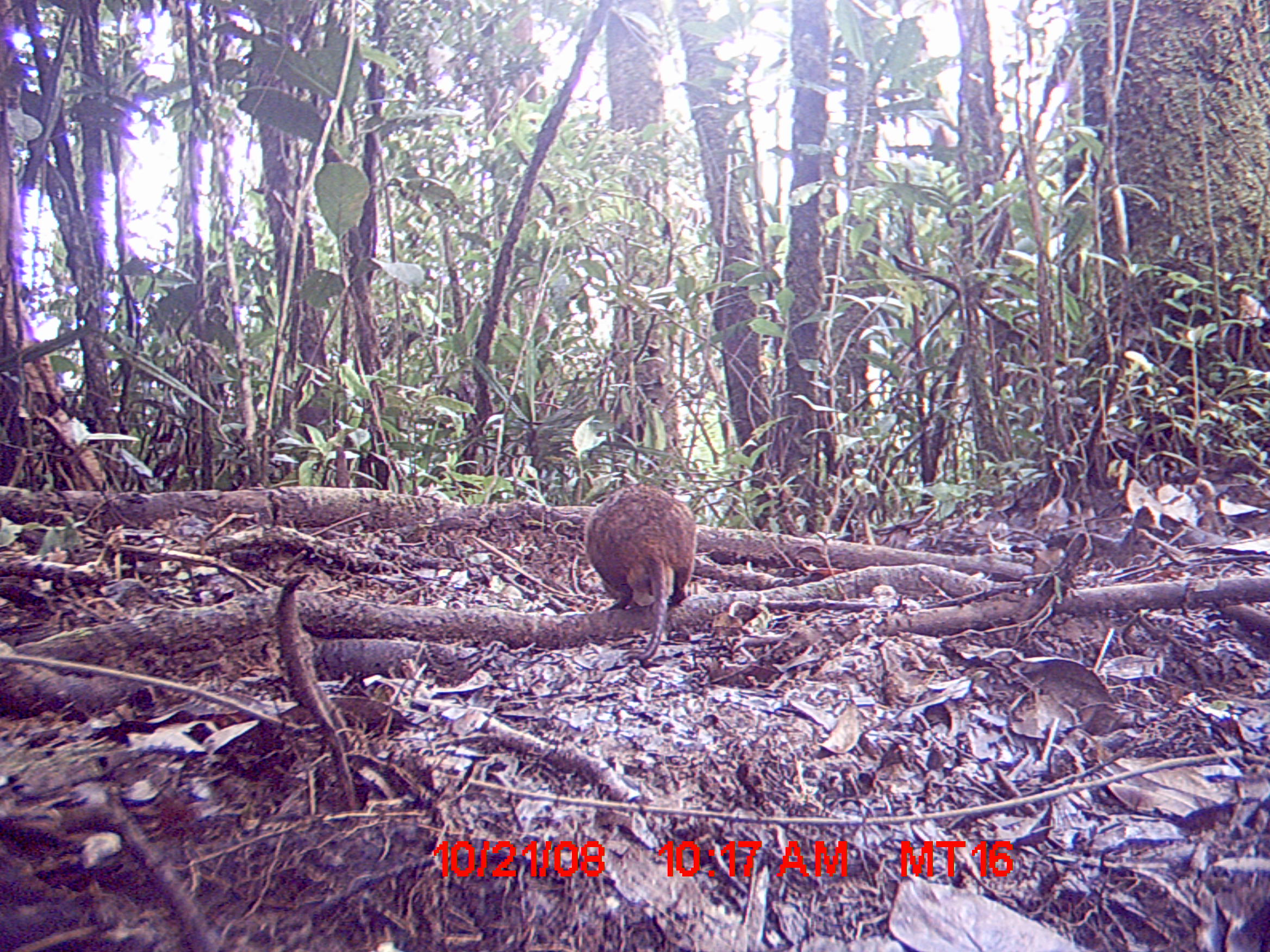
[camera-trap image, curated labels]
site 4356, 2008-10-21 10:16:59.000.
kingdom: Animalia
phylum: Chordata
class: Mammalia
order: Rodentia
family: Nesomyidae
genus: Nesomys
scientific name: Nesomys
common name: nesomys rodents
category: nesomys sp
Nesomys sp (nesomys rodents) (Nesomys), count 1.